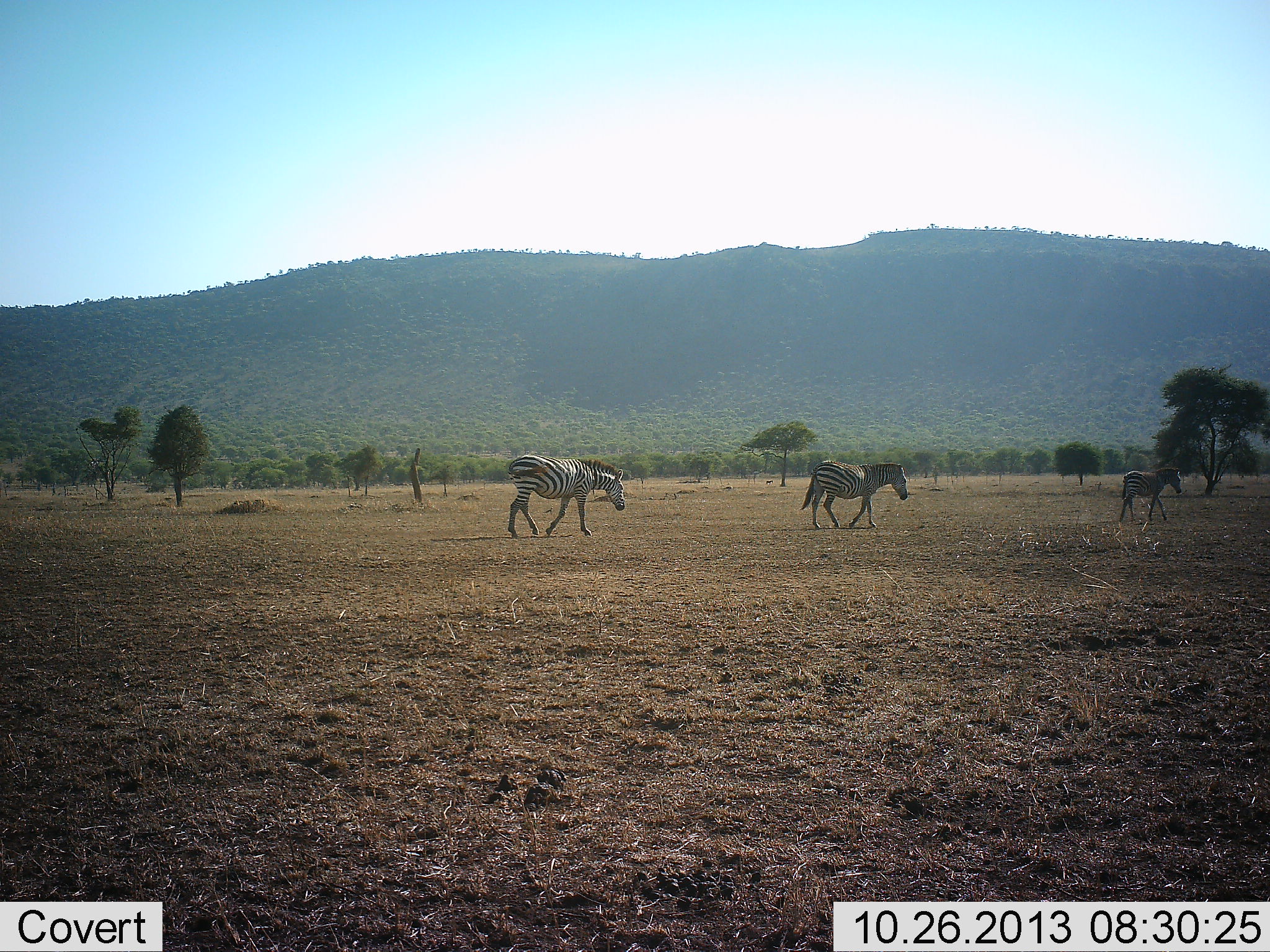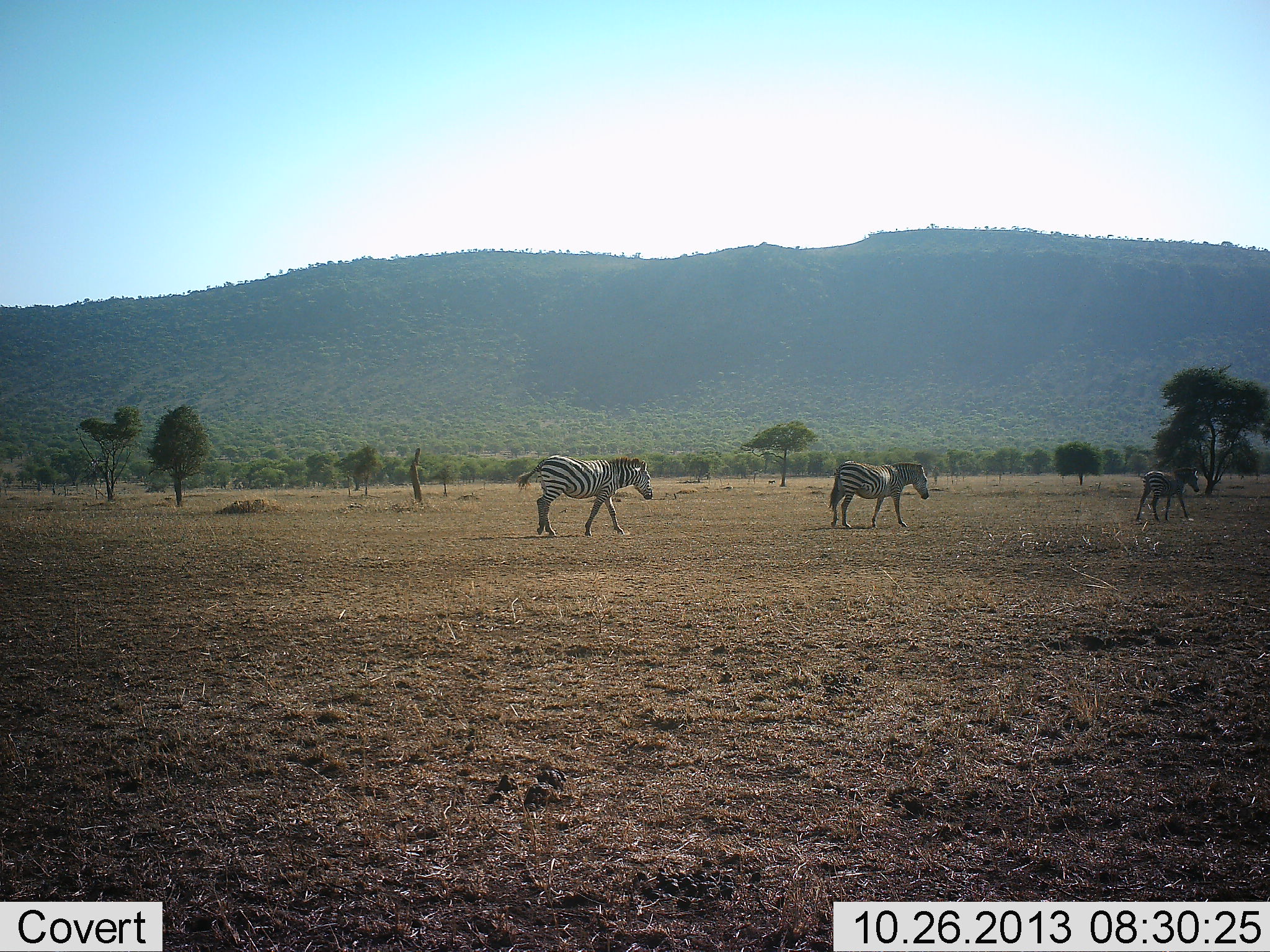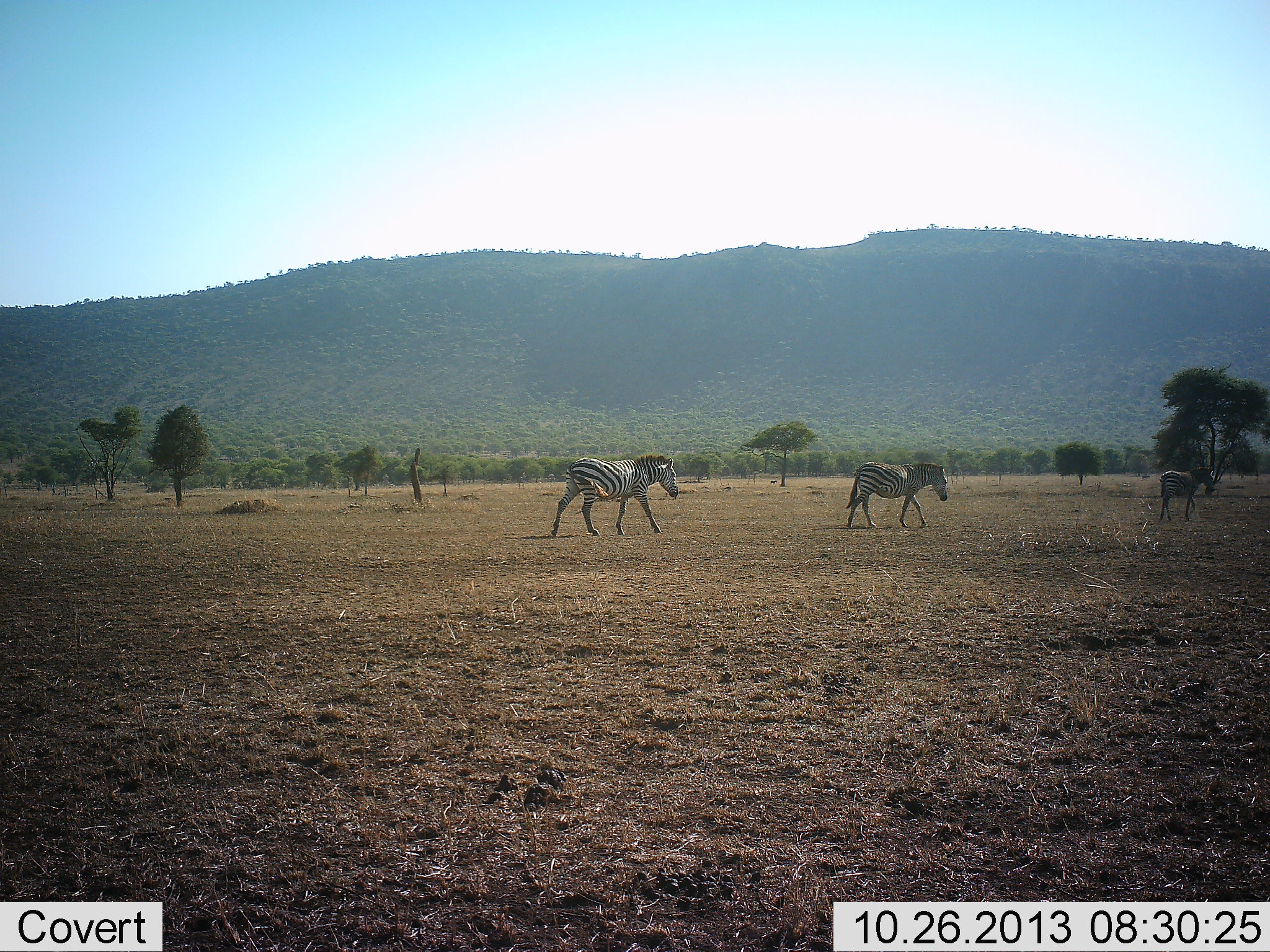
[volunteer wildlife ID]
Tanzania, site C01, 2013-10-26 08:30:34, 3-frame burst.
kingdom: Animalia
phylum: Chordata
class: Mammalia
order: Perissodactyla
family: Equidae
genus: Equus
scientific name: Equus quagga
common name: plains zebra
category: zebra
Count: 3.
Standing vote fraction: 0%.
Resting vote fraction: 0%.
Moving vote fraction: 100%.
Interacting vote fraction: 0%.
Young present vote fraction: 10%.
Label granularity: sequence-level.